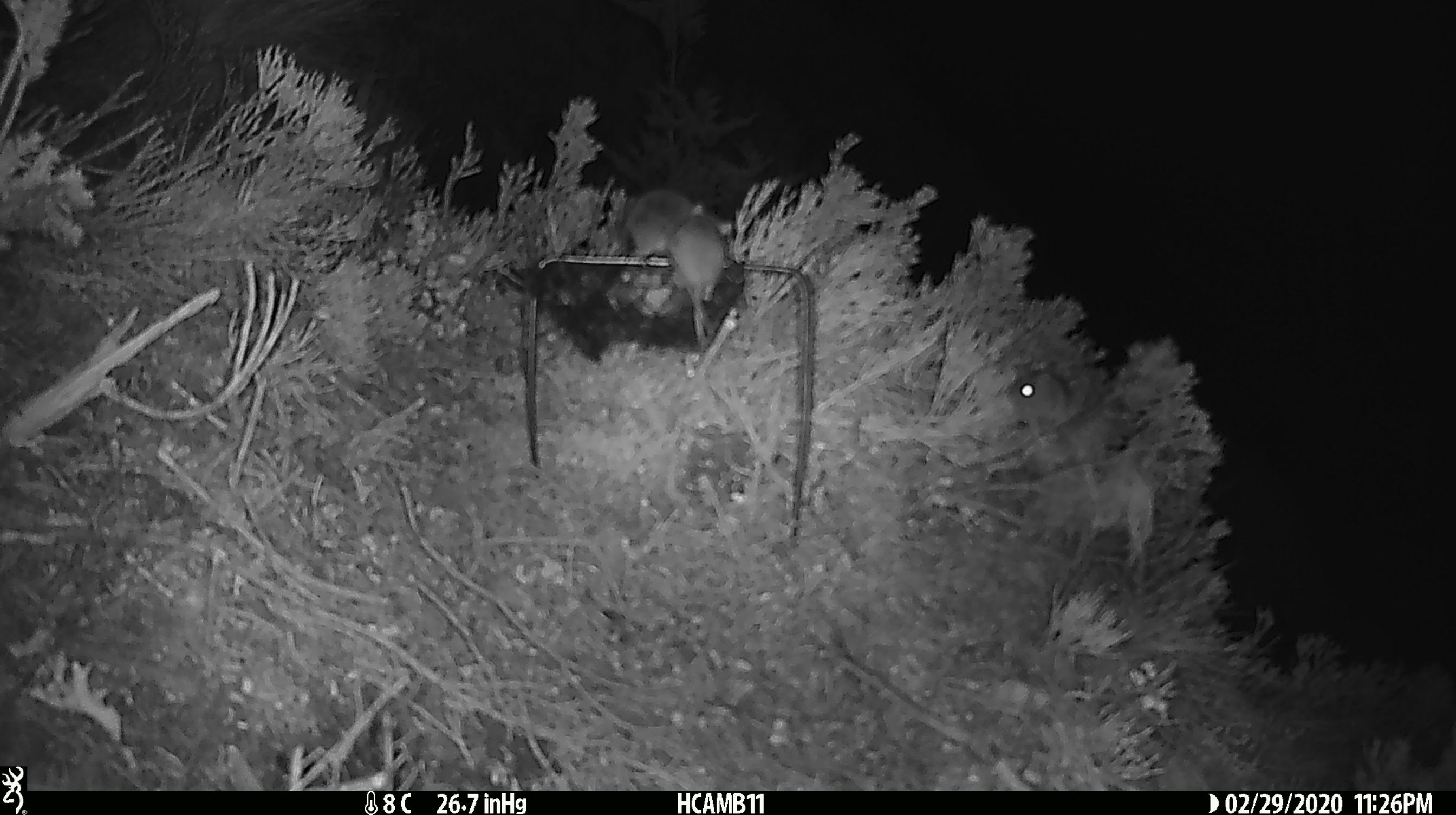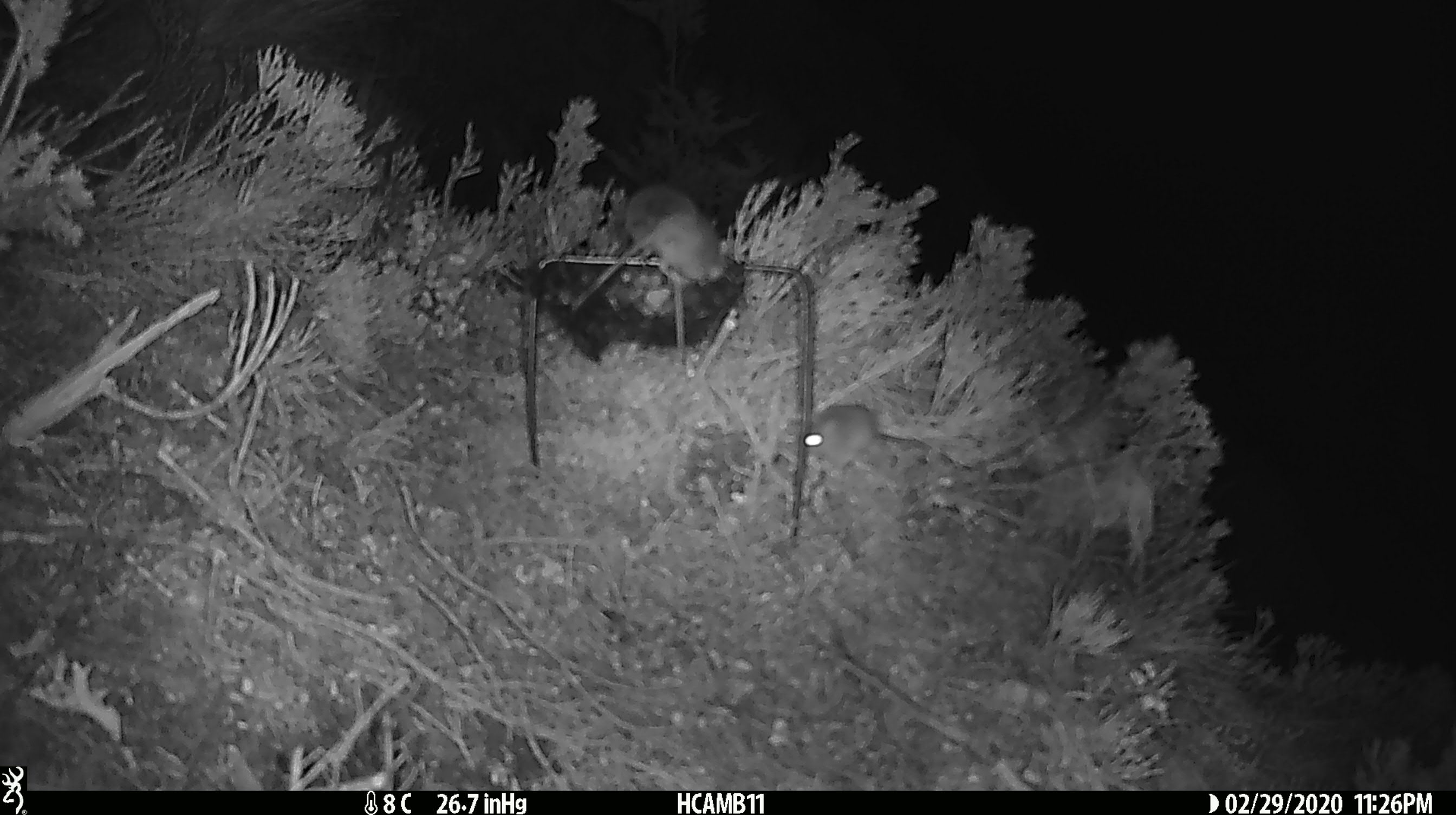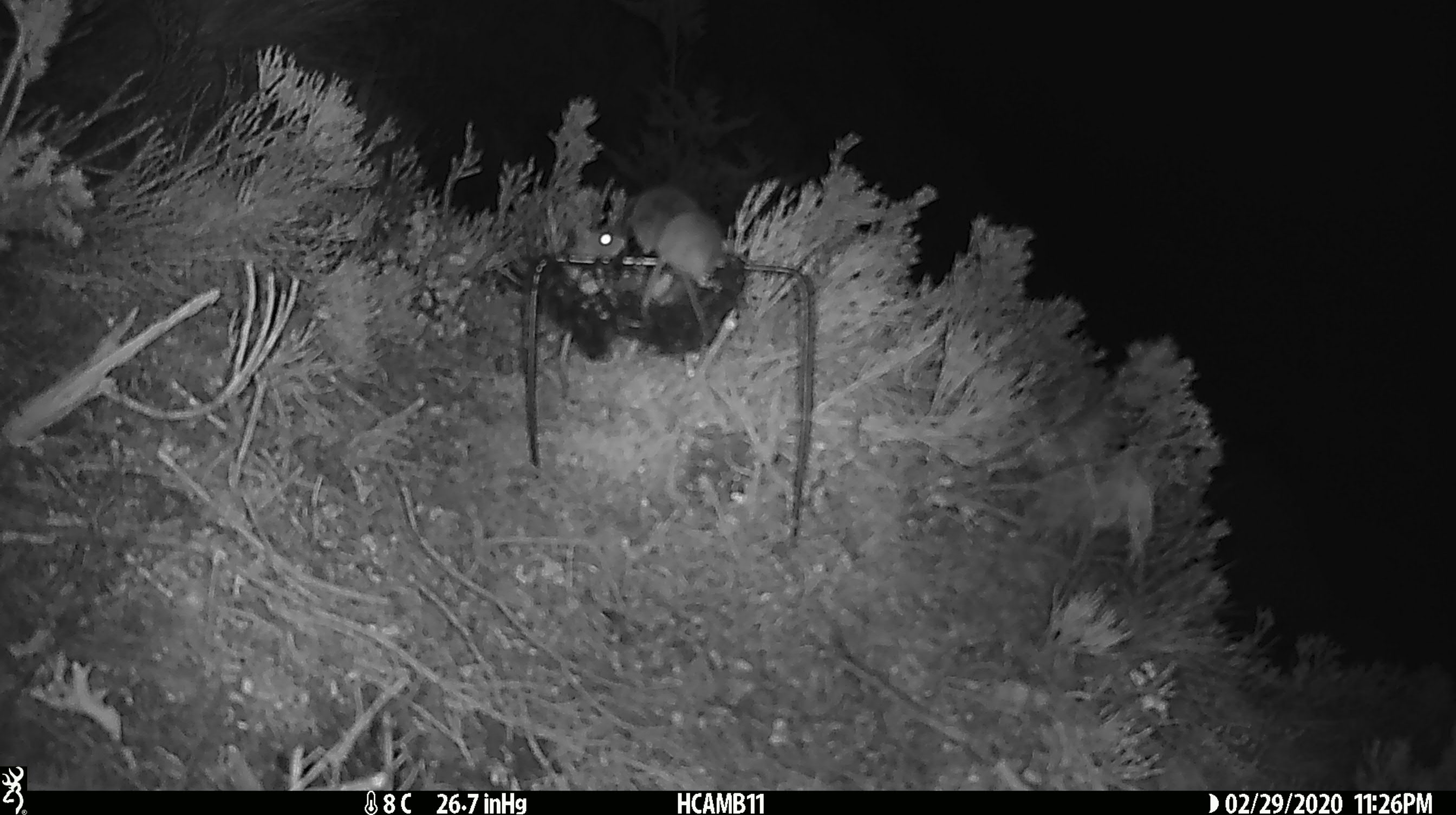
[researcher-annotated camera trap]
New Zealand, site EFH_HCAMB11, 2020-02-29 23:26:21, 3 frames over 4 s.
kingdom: Animalia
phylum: Chordata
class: Mammalia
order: Rodentia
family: Muridae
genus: Mus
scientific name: Mus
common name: mouse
Mouse (Mus).